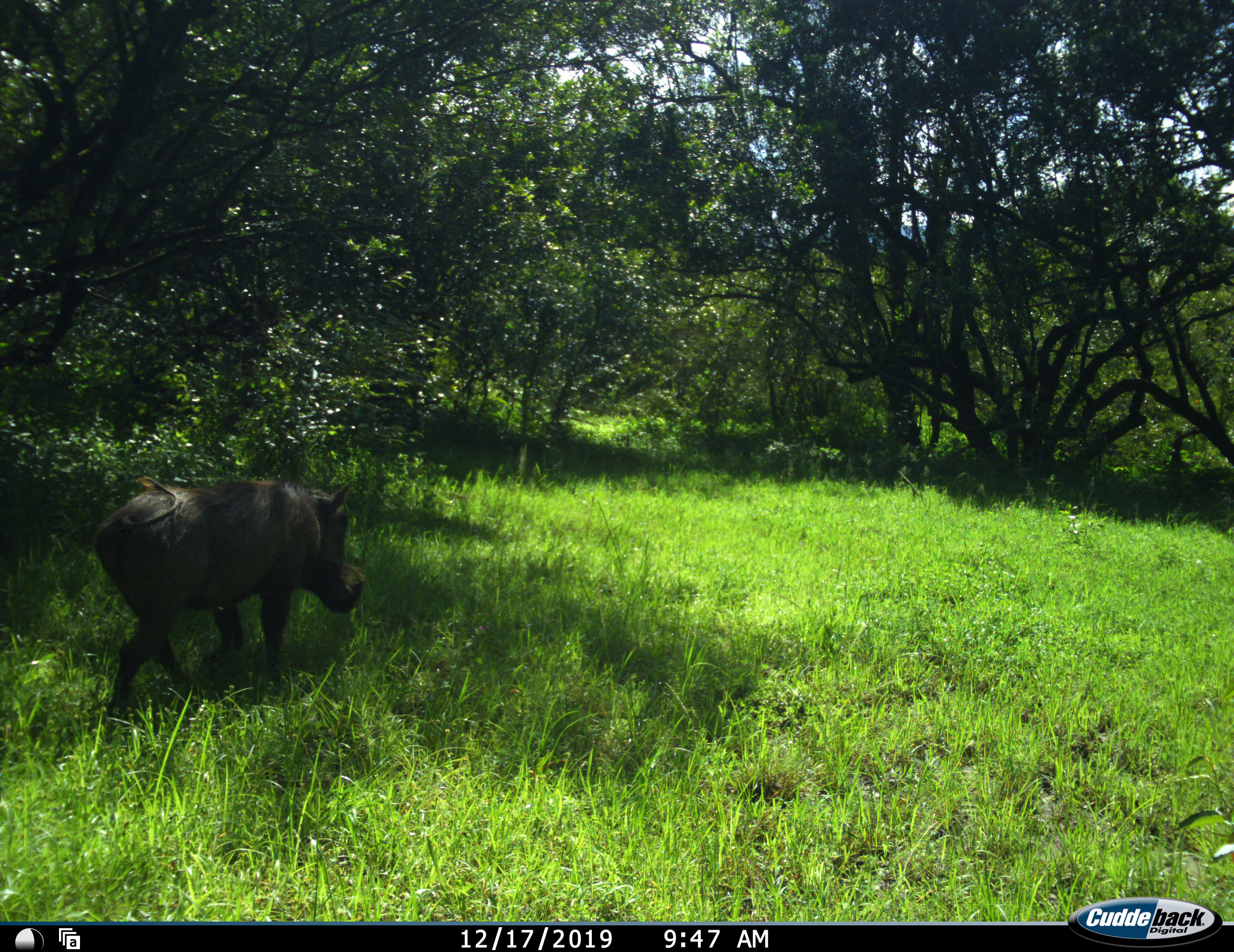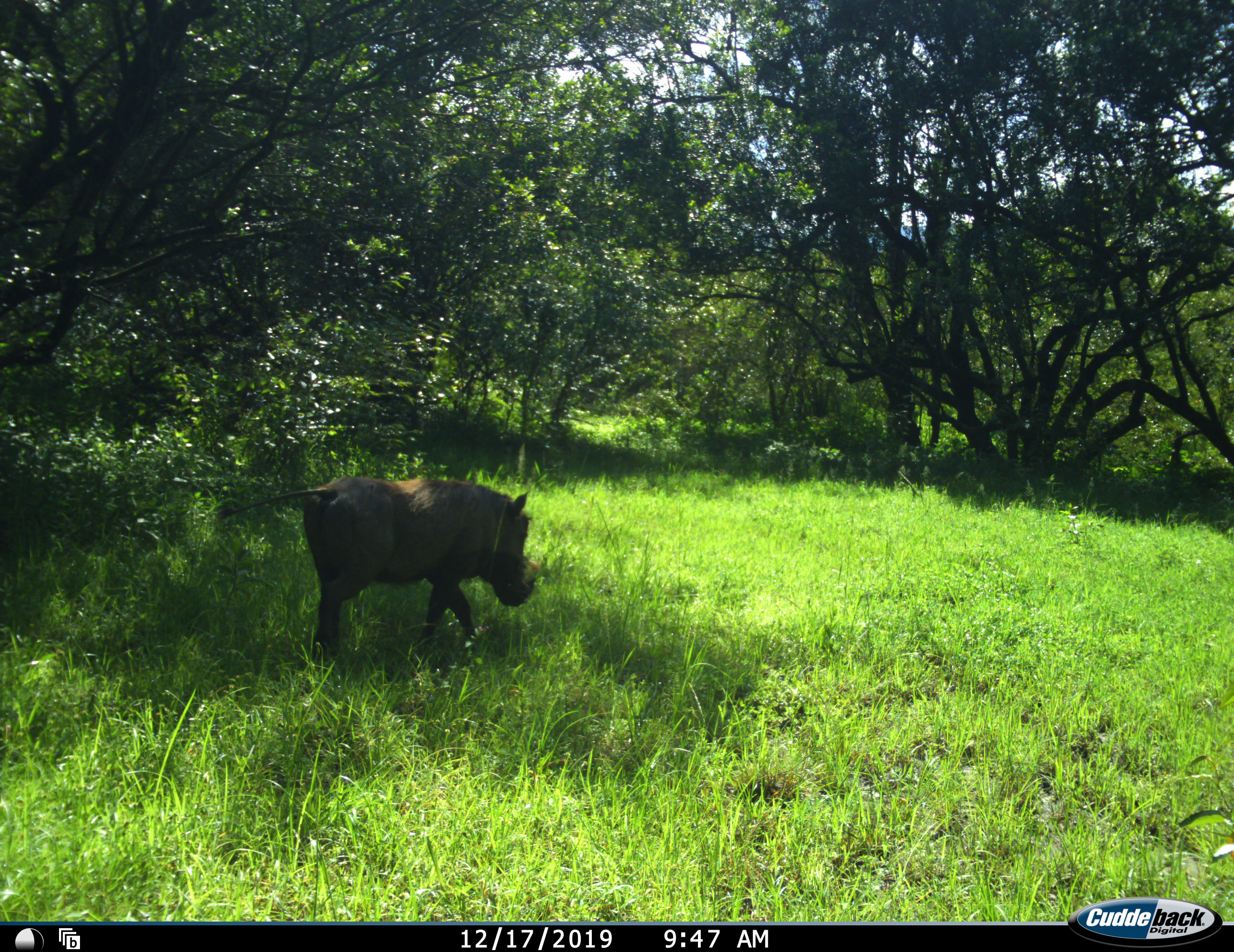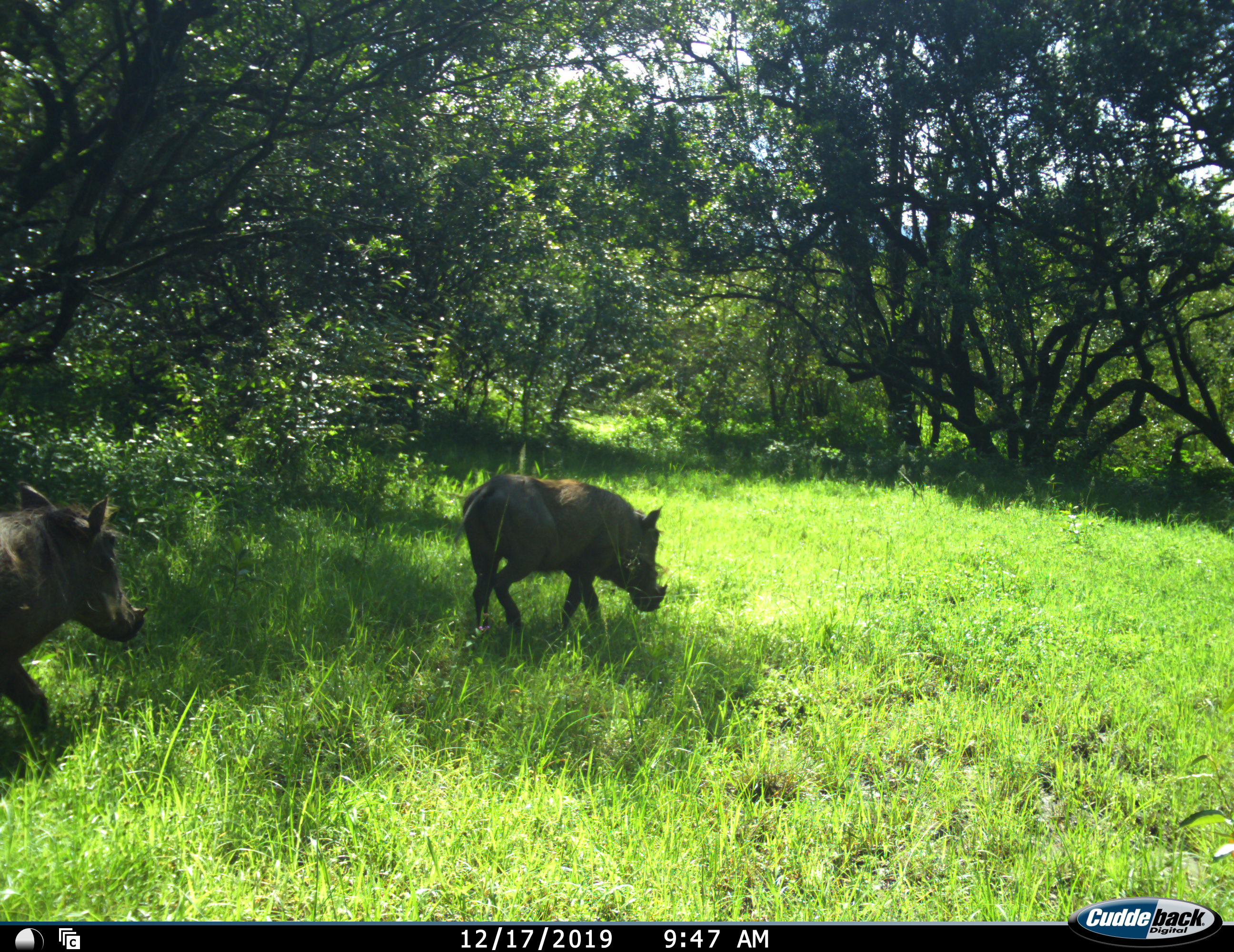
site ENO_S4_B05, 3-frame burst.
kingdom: Animalia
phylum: Chordata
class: Mammalia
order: Artiodactyla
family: Suidae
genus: Phacochoerus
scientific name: Phacochoerus africanus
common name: warthog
Warthog (Phacochoerus africanus), count 2. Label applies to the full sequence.